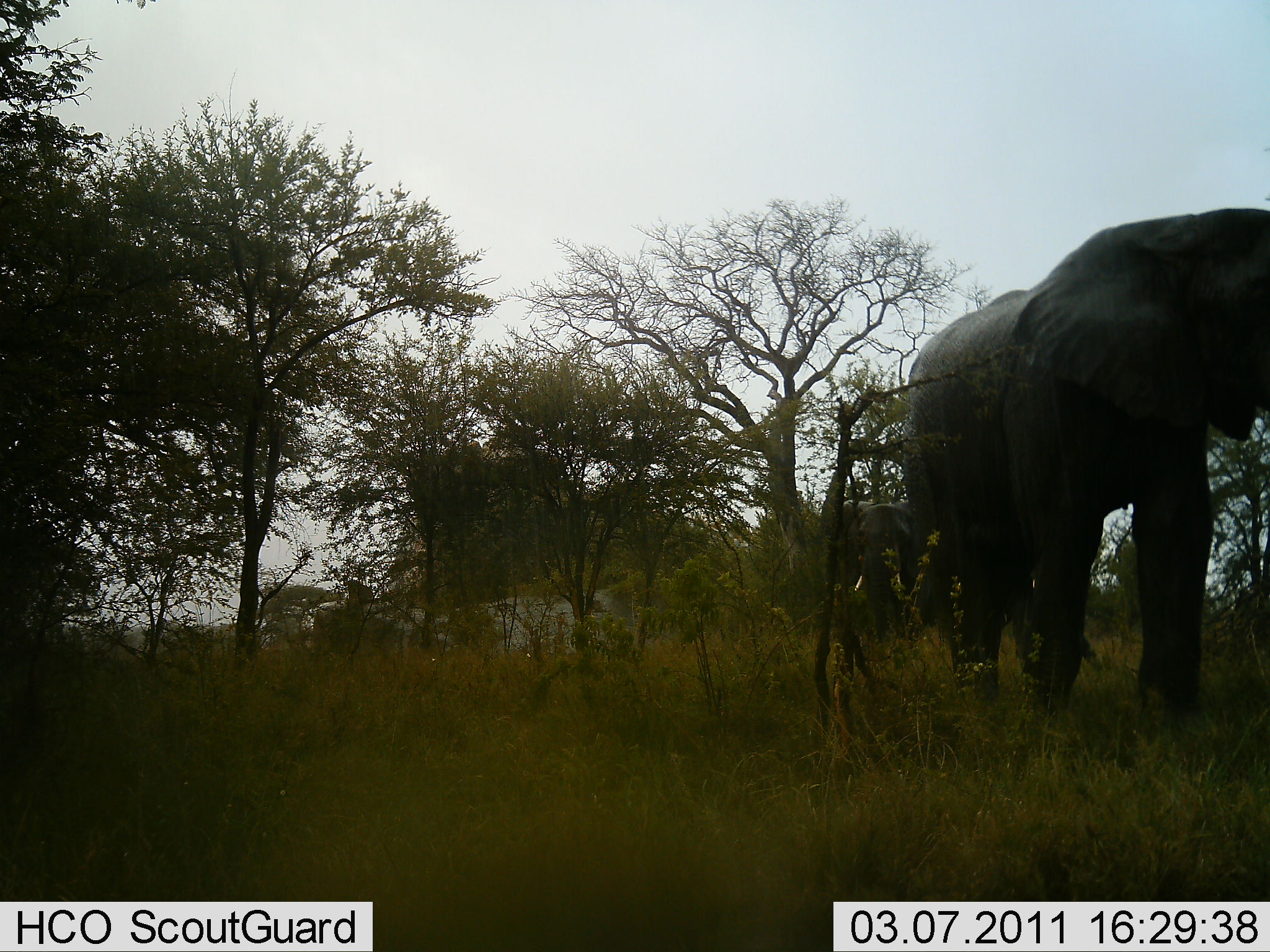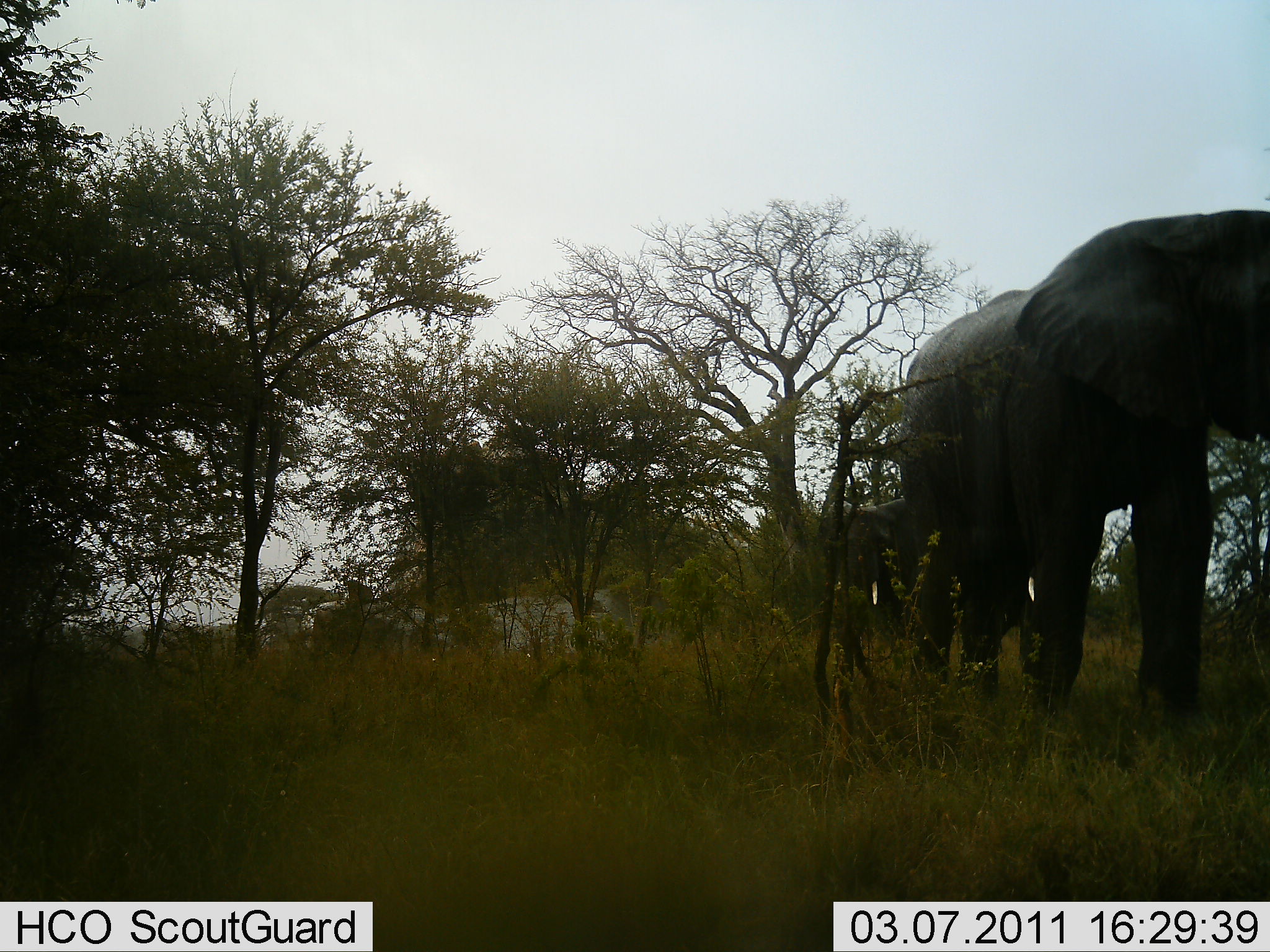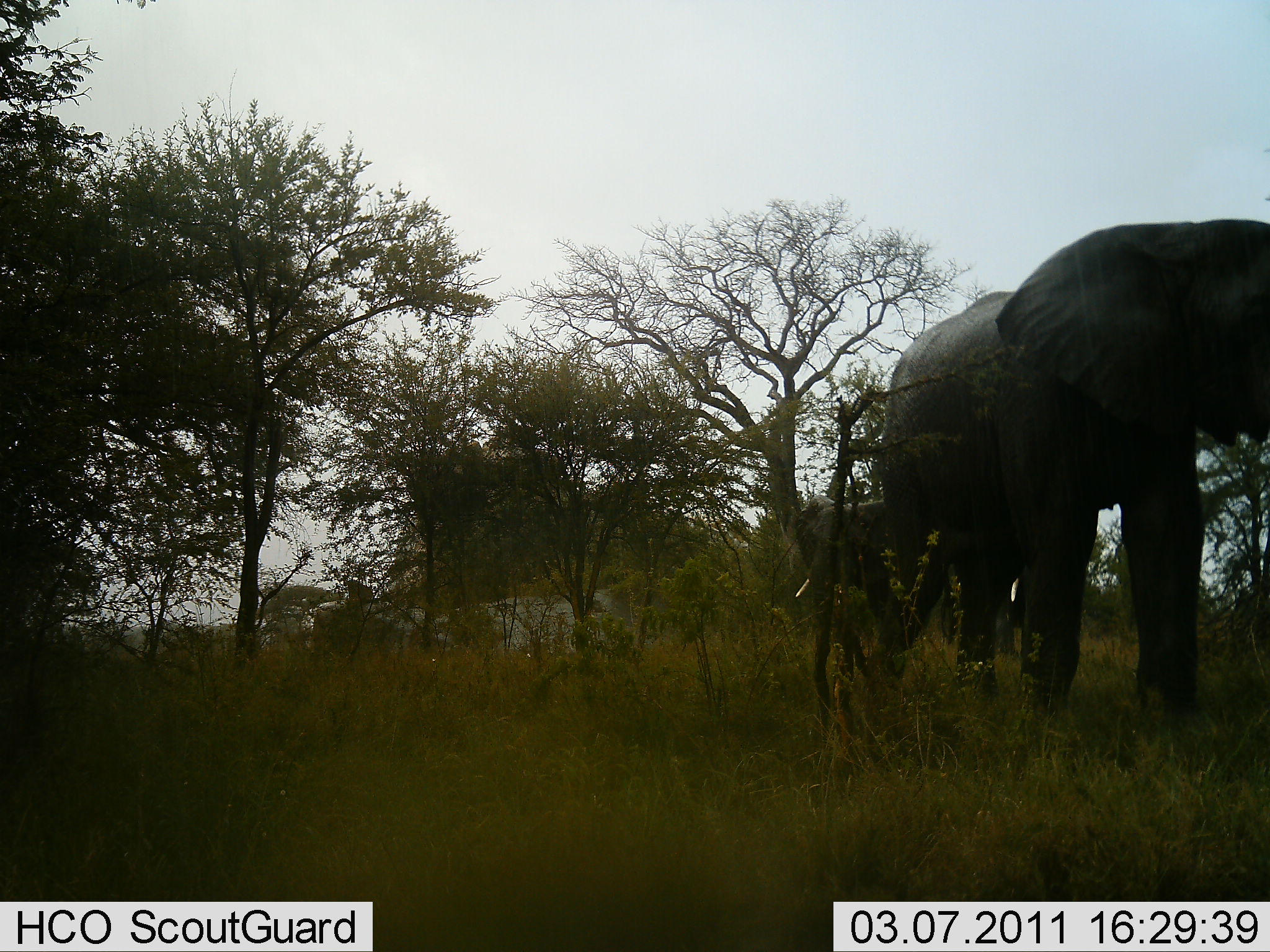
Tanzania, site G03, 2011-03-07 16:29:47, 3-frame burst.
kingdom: Animalia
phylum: Chordata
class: Mammalia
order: Proboscidea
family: Elephantidae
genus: Loxodonta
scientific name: Loxodonta africana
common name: african bush elephant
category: elephant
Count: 2.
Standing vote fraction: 55%.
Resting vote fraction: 0%.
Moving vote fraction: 64%.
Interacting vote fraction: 0%.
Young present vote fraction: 0%.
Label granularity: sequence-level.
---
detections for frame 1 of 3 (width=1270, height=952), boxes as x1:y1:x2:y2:
animal: 898:205:1270:724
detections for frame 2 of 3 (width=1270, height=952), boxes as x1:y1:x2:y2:
animal: 896:204:1270:720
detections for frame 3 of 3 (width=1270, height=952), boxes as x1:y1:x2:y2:
animal: 882:215:1270:725